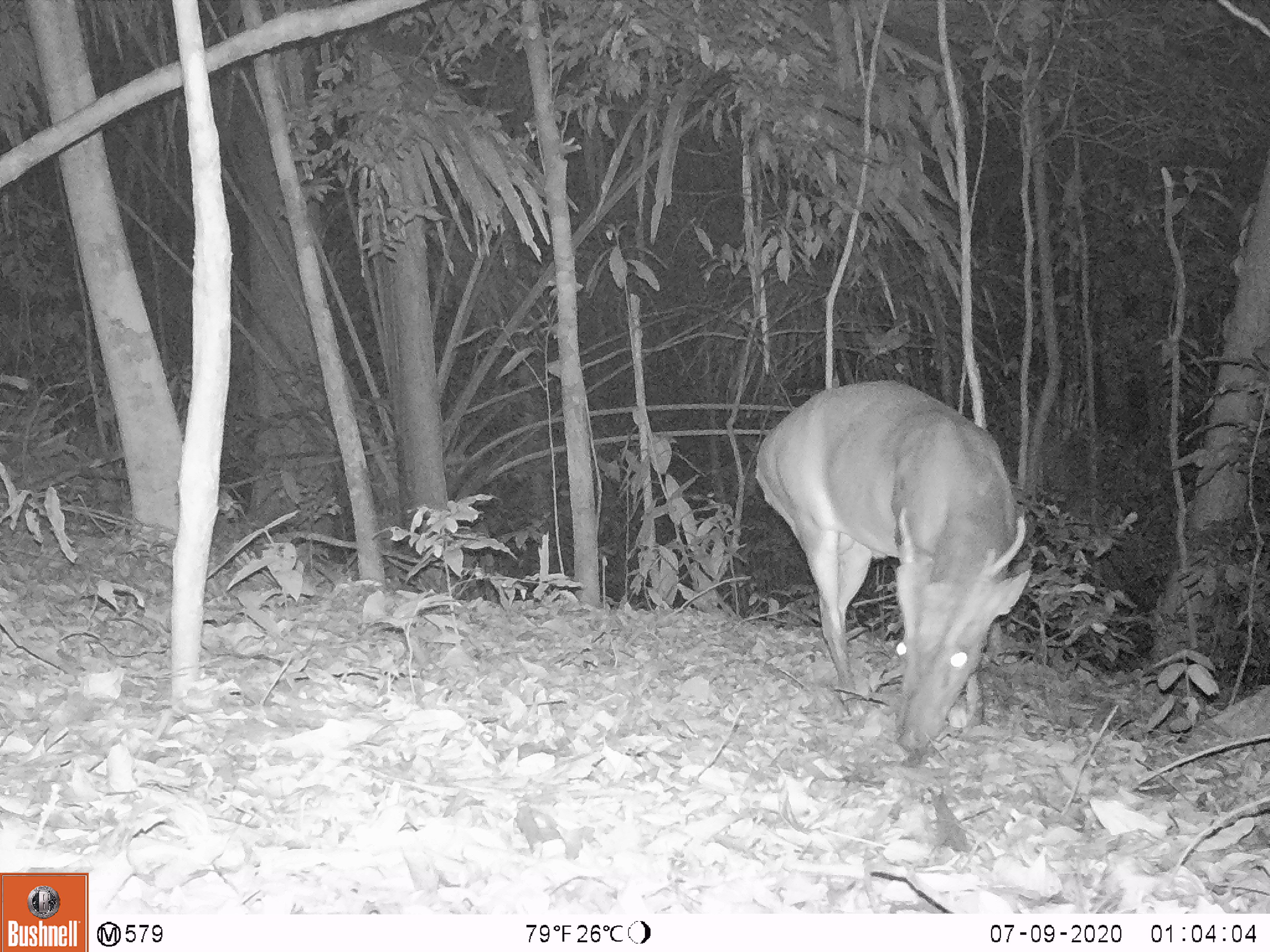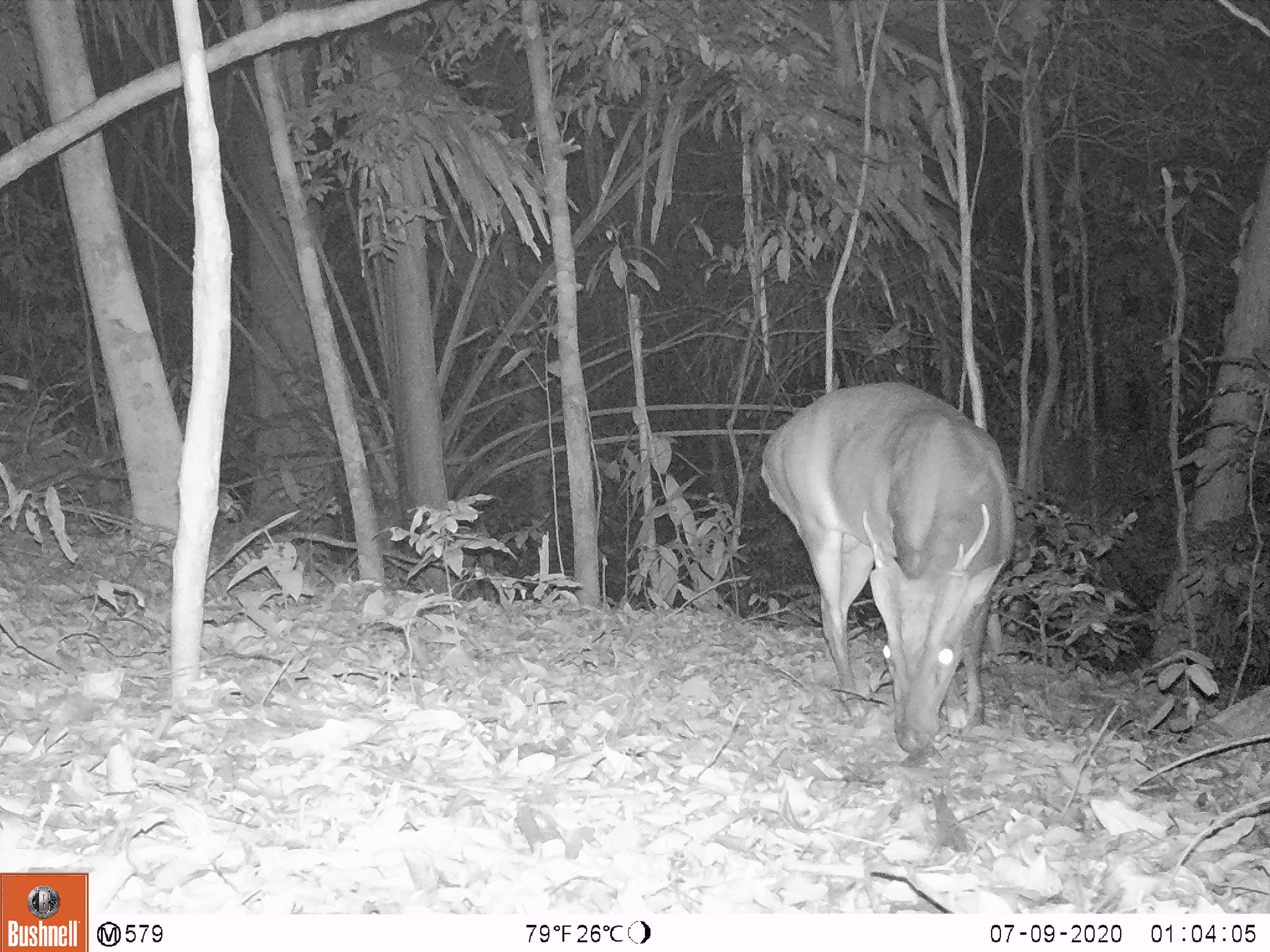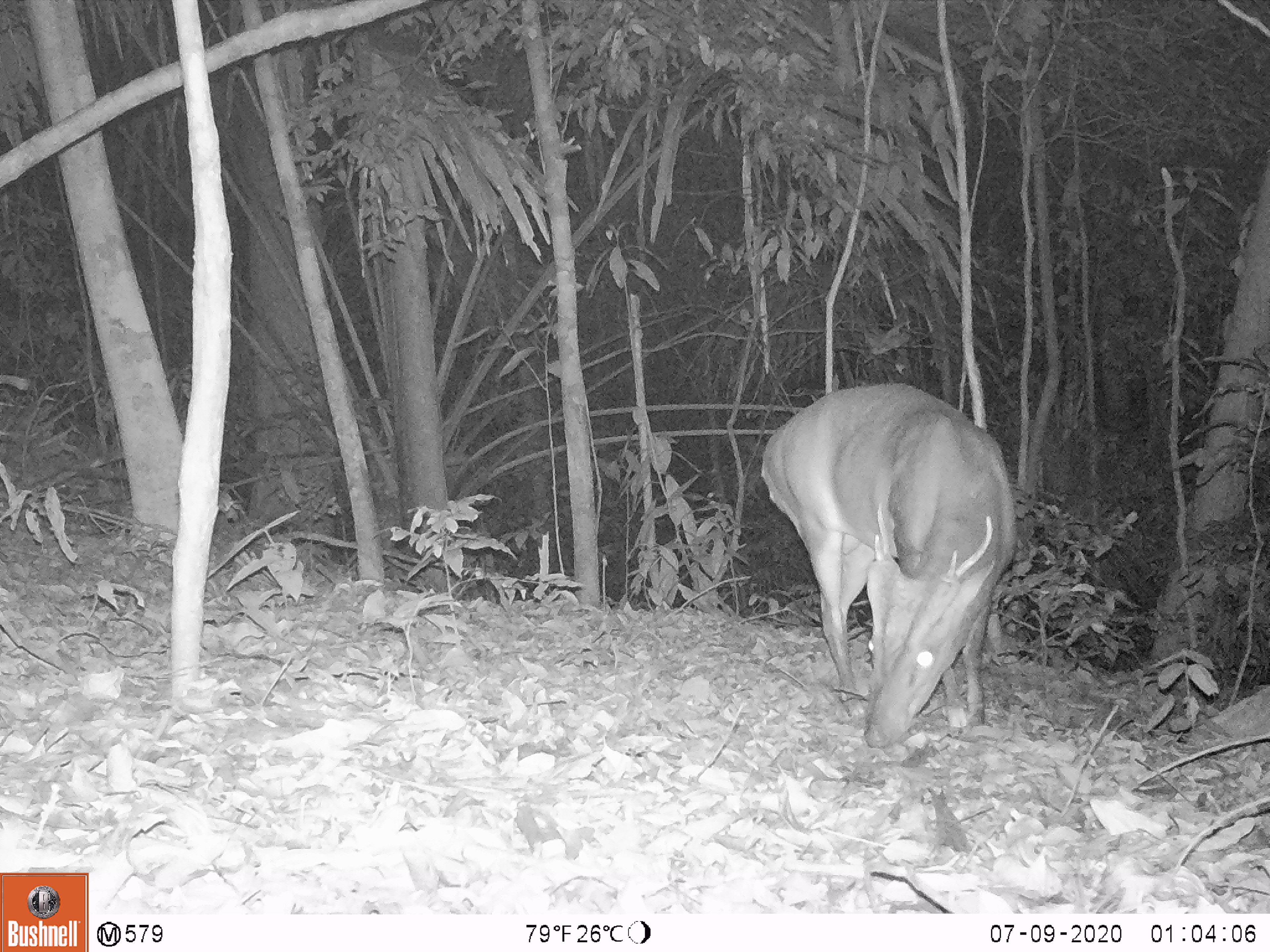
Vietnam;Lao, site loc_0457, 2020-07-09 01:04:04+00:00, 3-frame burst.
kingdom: Animalia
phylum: Chordata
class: Mammalia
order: Artiodactyla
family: Cervidae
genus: Muntiacus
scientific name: Muntiacus vuquangensis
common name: large-antlered muntjac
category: large antlered muntjac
Large antlered muntjac (large-antlered muntjac) (Muntiacus vuquangensis). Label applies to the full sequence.